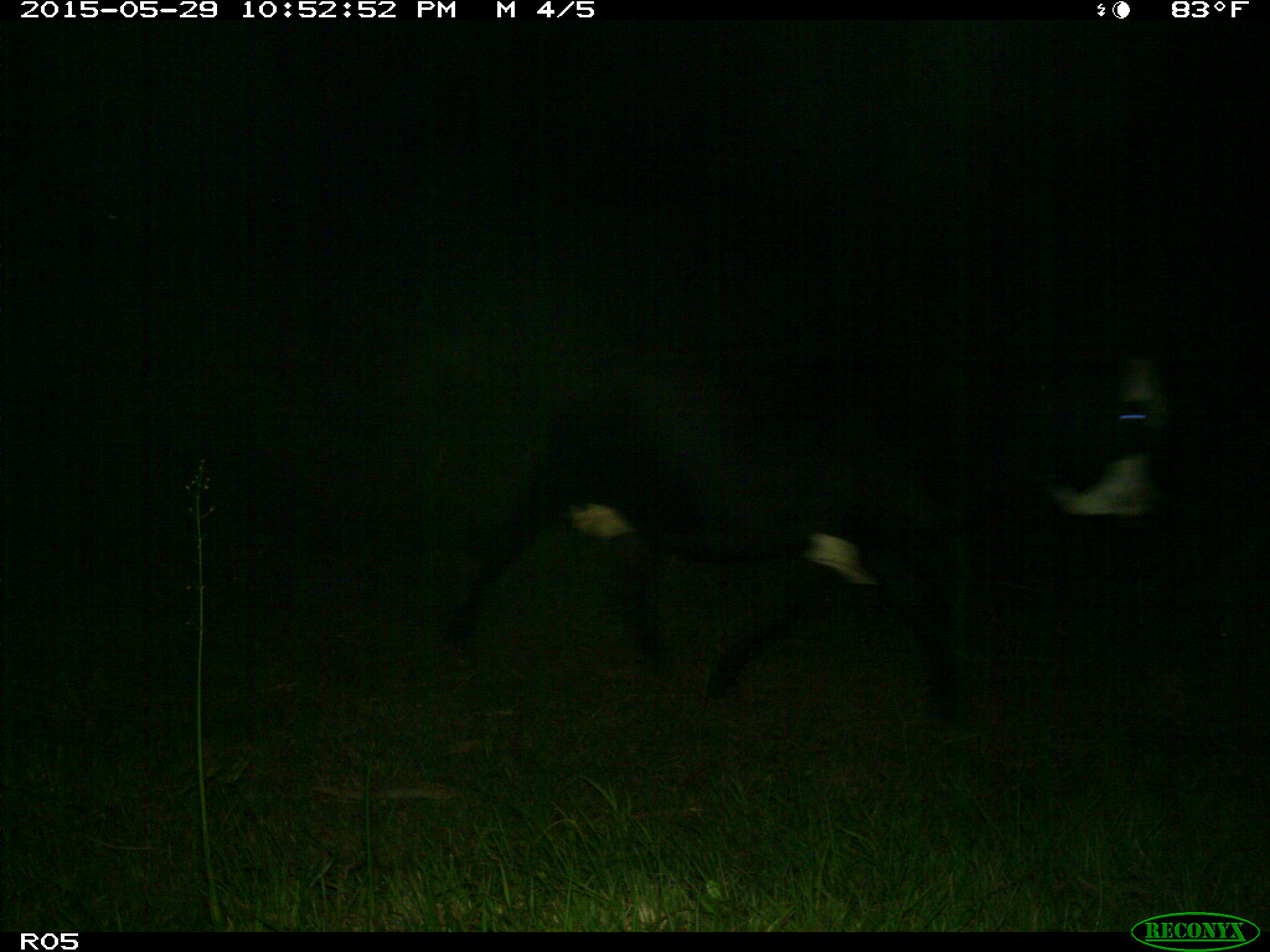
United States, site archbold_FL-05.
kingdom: Animalia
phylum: Chordata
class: Mammalia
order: Artiodactyla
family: Bovidae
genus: Bos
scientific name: Bos taurus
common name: domestic cow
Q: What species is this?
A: Bos taurus (domestic cow).